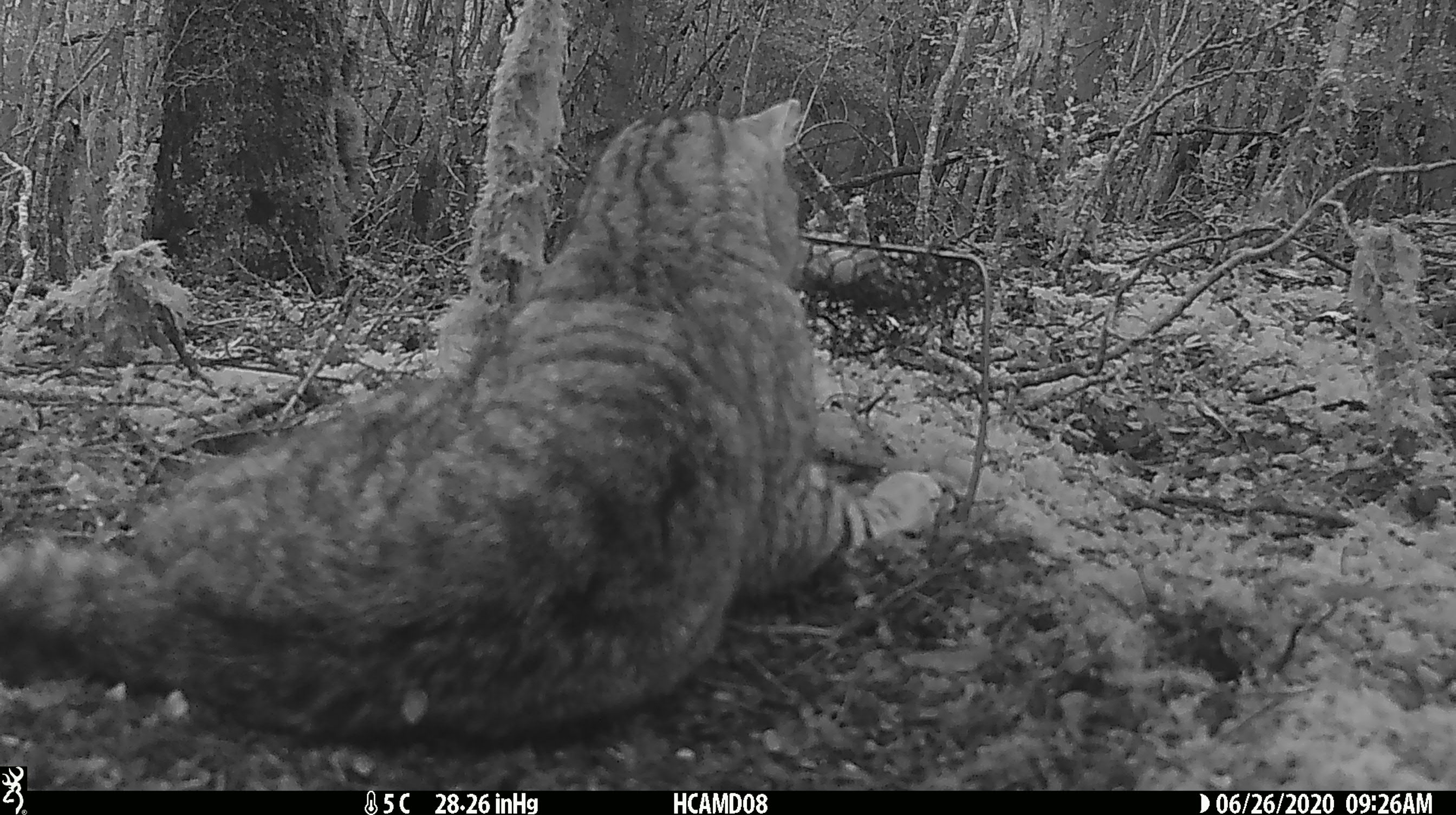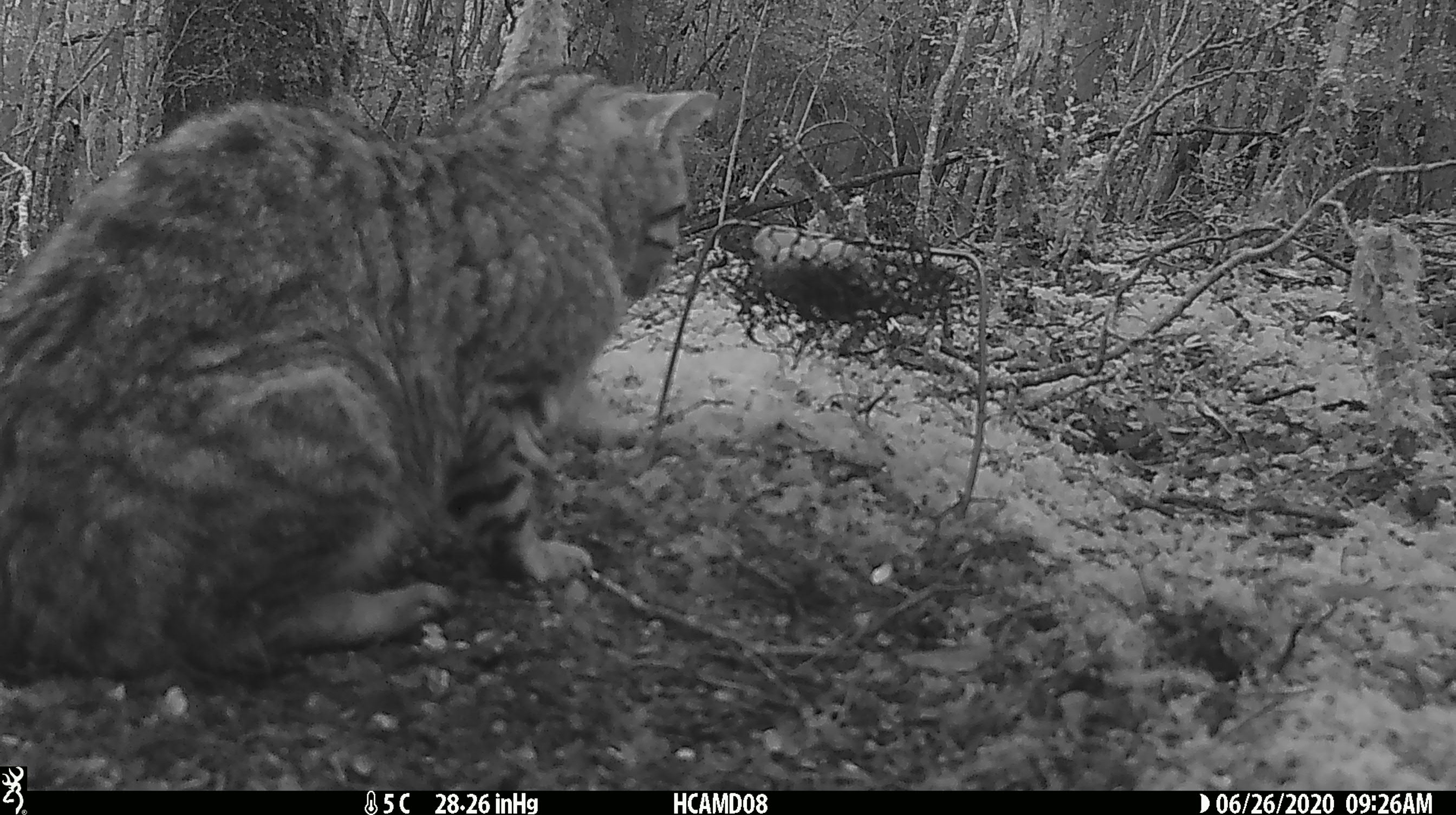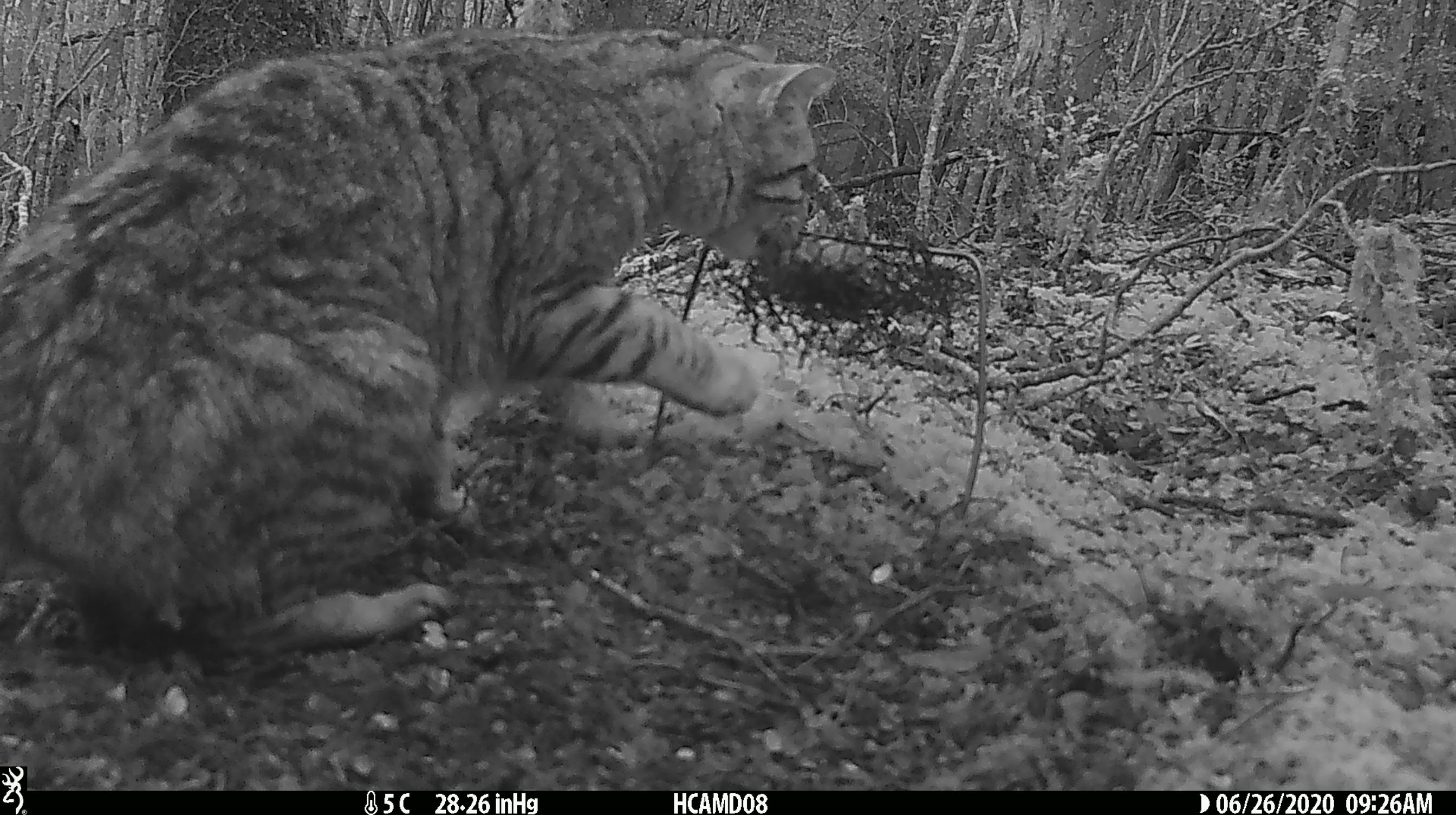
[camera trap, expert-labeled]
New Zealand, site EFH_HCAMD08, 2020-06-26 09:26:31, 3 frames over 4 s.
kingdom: Animalia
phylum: Chordata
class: Mammalia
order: Carnivora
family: Felidae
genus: Felis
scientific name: Felis catus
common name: domestic cat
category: cat